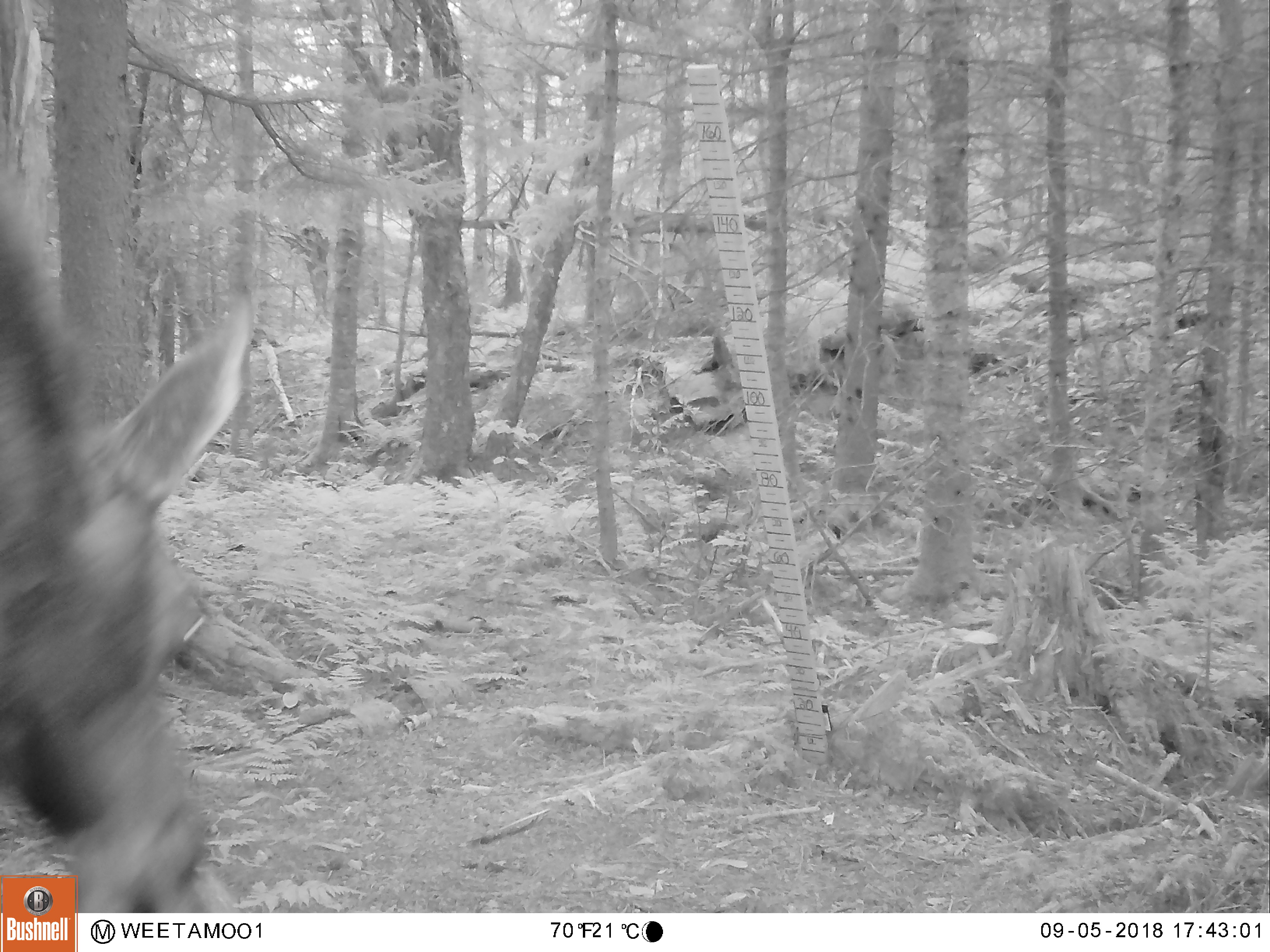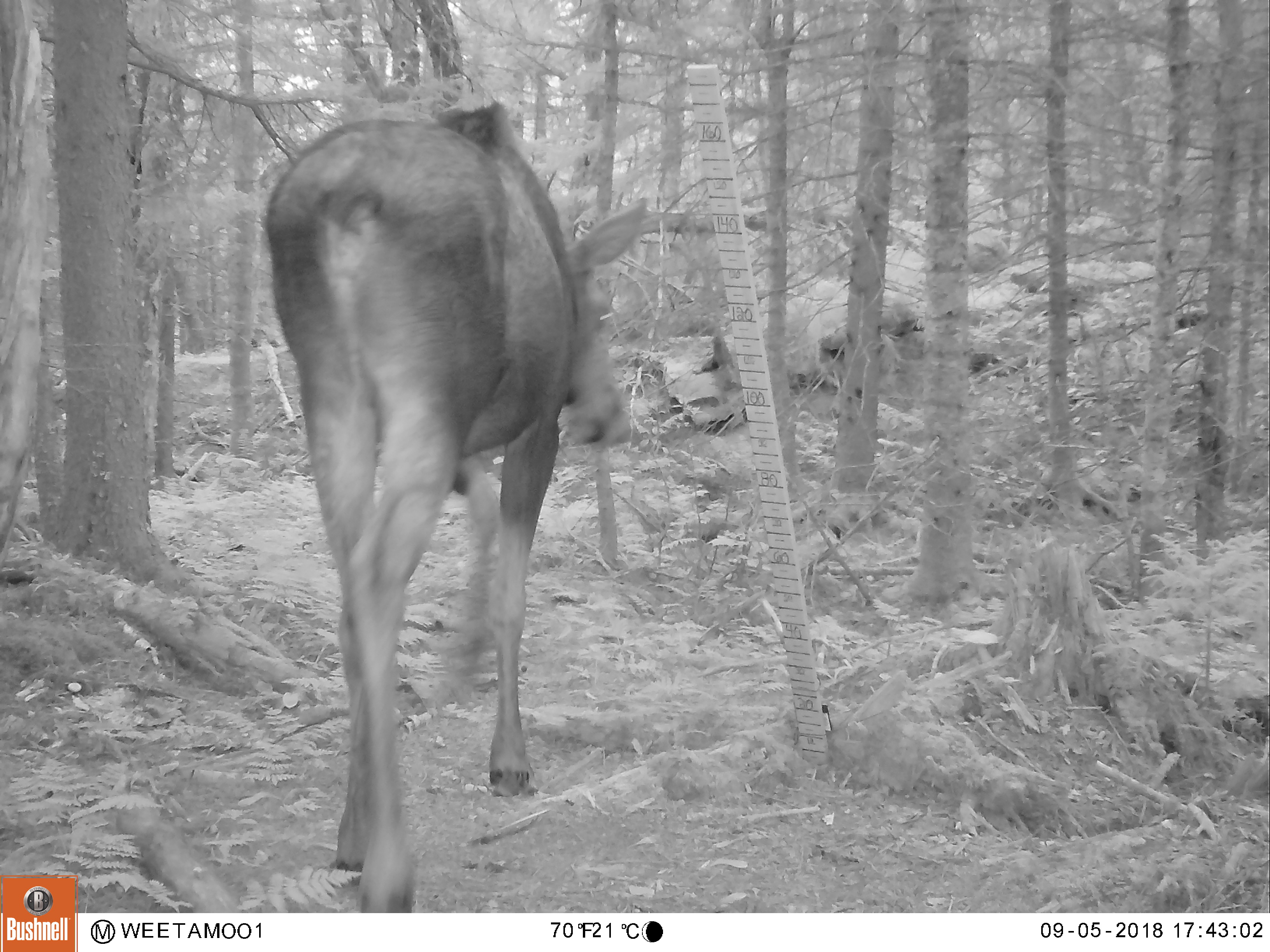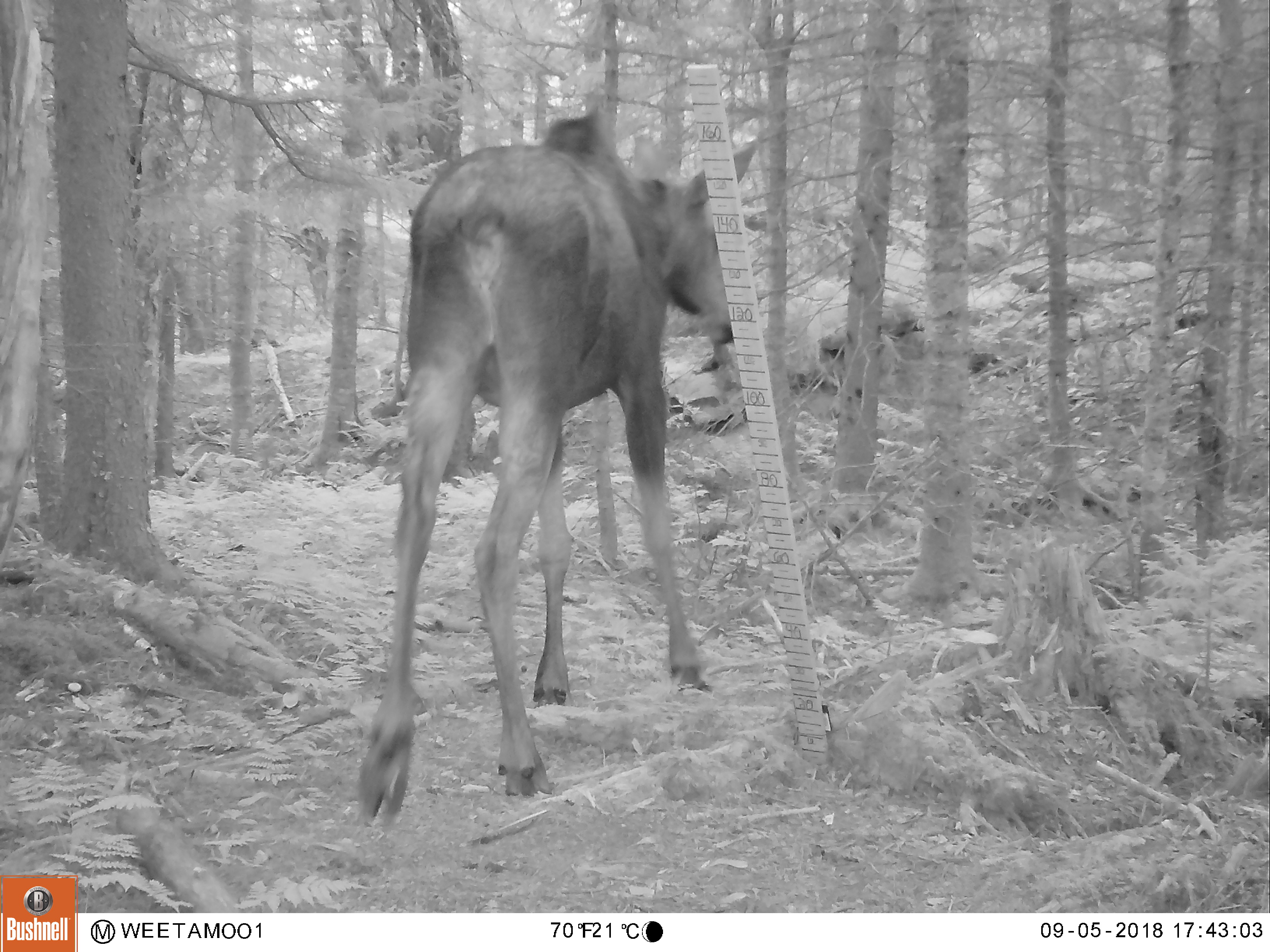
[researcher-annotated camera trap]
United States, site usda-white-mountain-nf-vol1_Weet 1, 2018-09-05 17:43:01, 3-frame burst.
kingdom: Animalia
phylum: Chordata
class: Mammalia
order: Artiodactyla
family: Cervidae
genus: Alces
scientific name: Alces alces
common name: moose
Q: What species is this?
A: Moose (Alces alces).